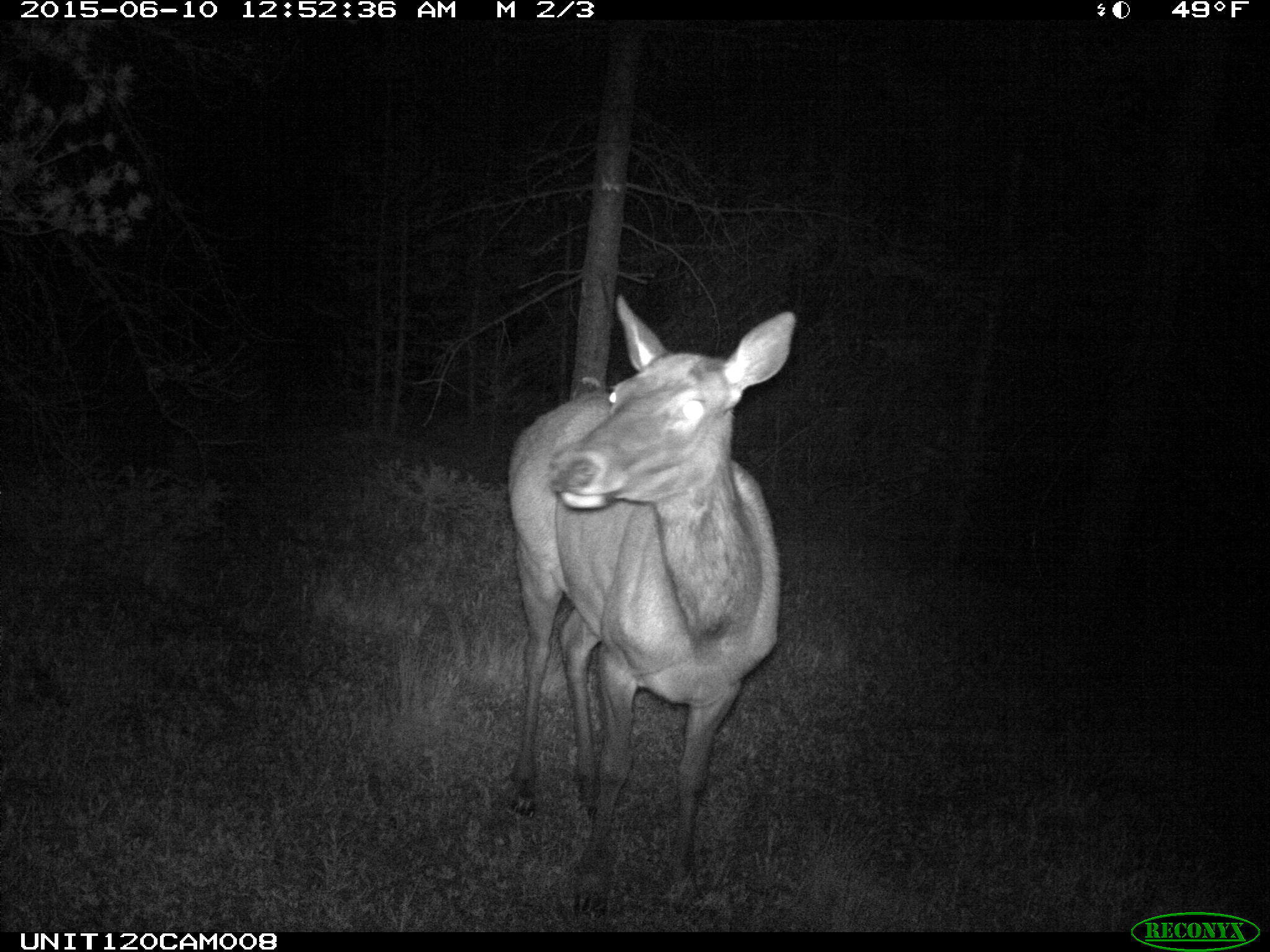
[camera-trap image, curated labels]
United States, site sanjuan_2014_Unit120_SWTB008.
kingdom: Animalia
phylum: Chordata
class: Mammalia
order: Artiodactyla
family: Cervidae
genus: Cervus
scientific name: Cervus elaphus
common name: red deer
Cervus elaphus (red deer).